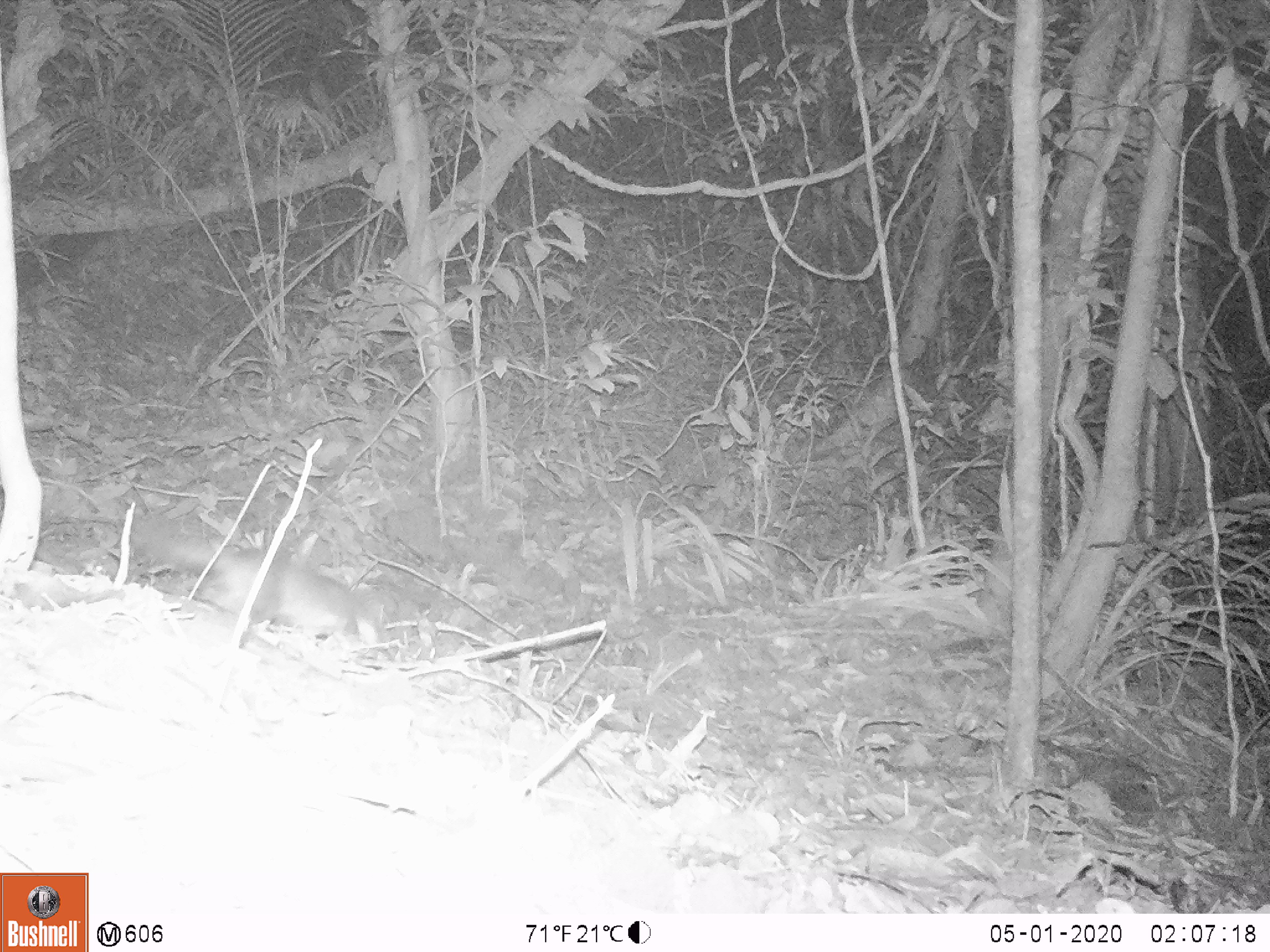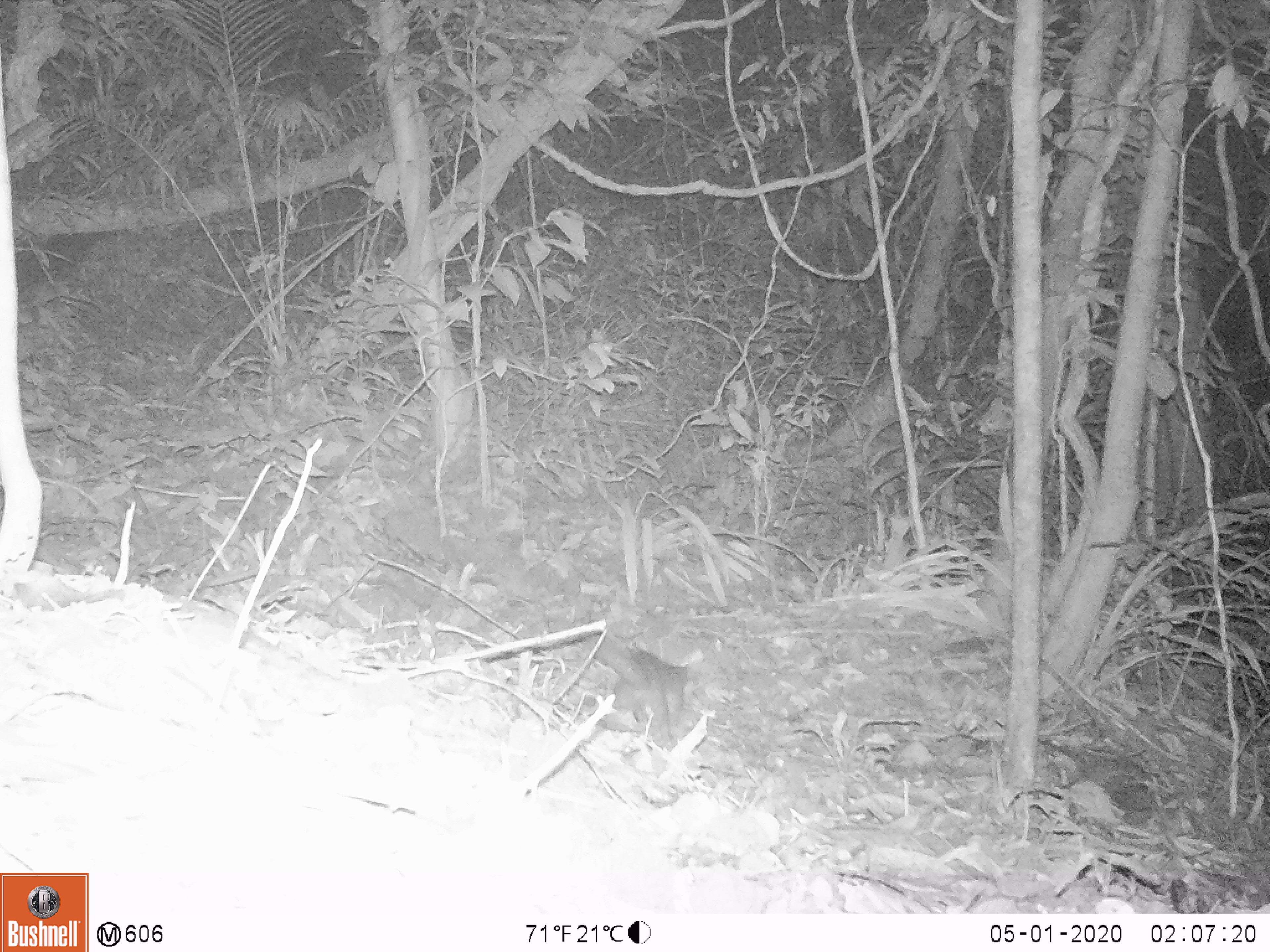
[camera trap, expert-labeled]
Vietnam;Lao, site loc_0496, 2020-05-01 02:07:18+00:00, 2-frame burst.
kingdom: Animalia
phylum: Chordata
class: Mammalia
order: Carnivora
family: Mustelidae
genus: Melogale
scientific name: Melogale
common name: ferret badger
Ferret badger (Melogale). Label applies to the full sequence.